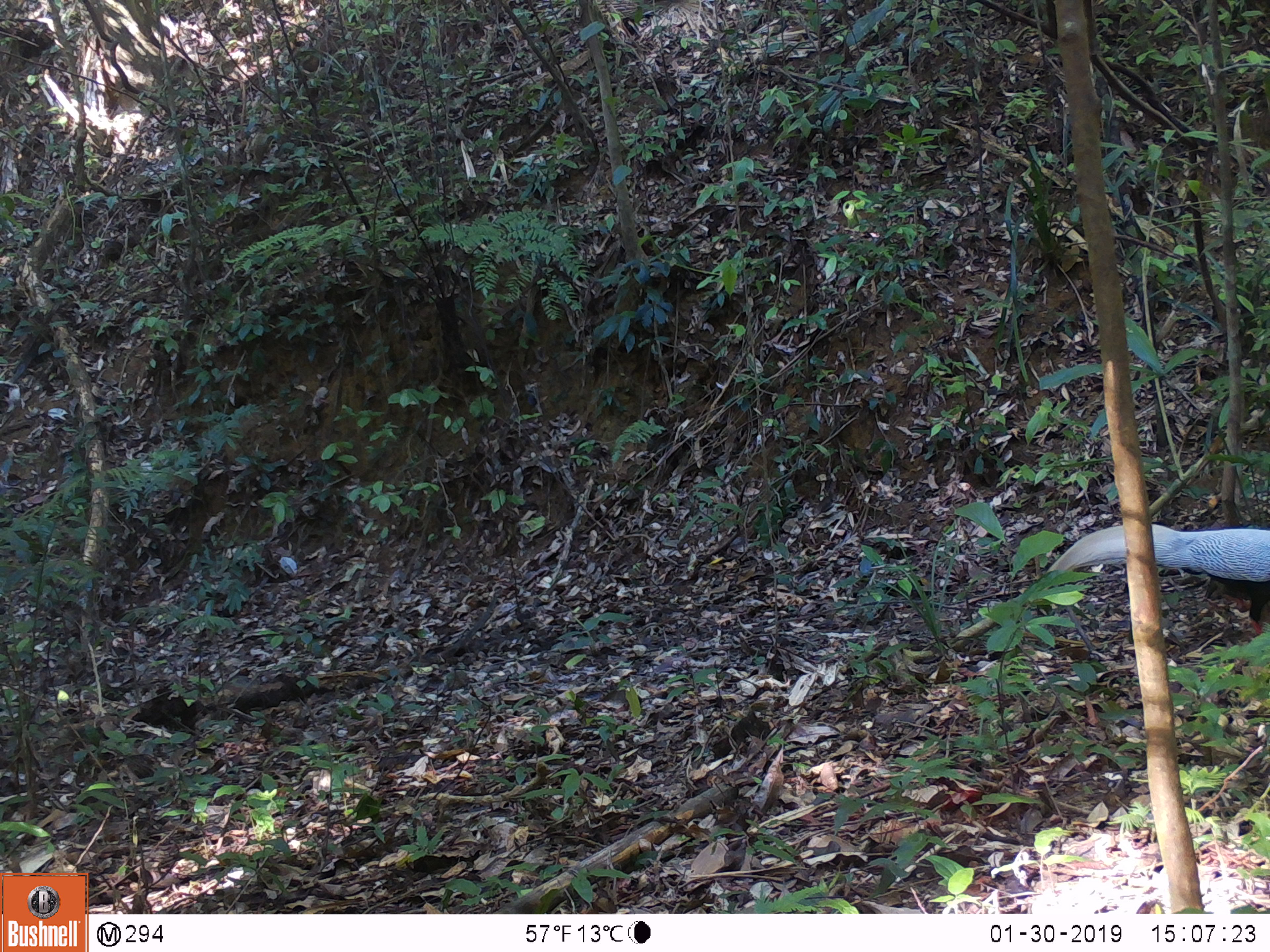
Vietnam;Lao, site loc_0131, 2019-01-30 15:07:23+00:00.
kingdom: Animalia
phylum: Chordata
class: Aves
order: Galliformes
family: Phasianidae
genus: Lophura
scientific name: Lophura nycthemera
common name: silver pheasant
Silver pheasant (Lophura nycthemera). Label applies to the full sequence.